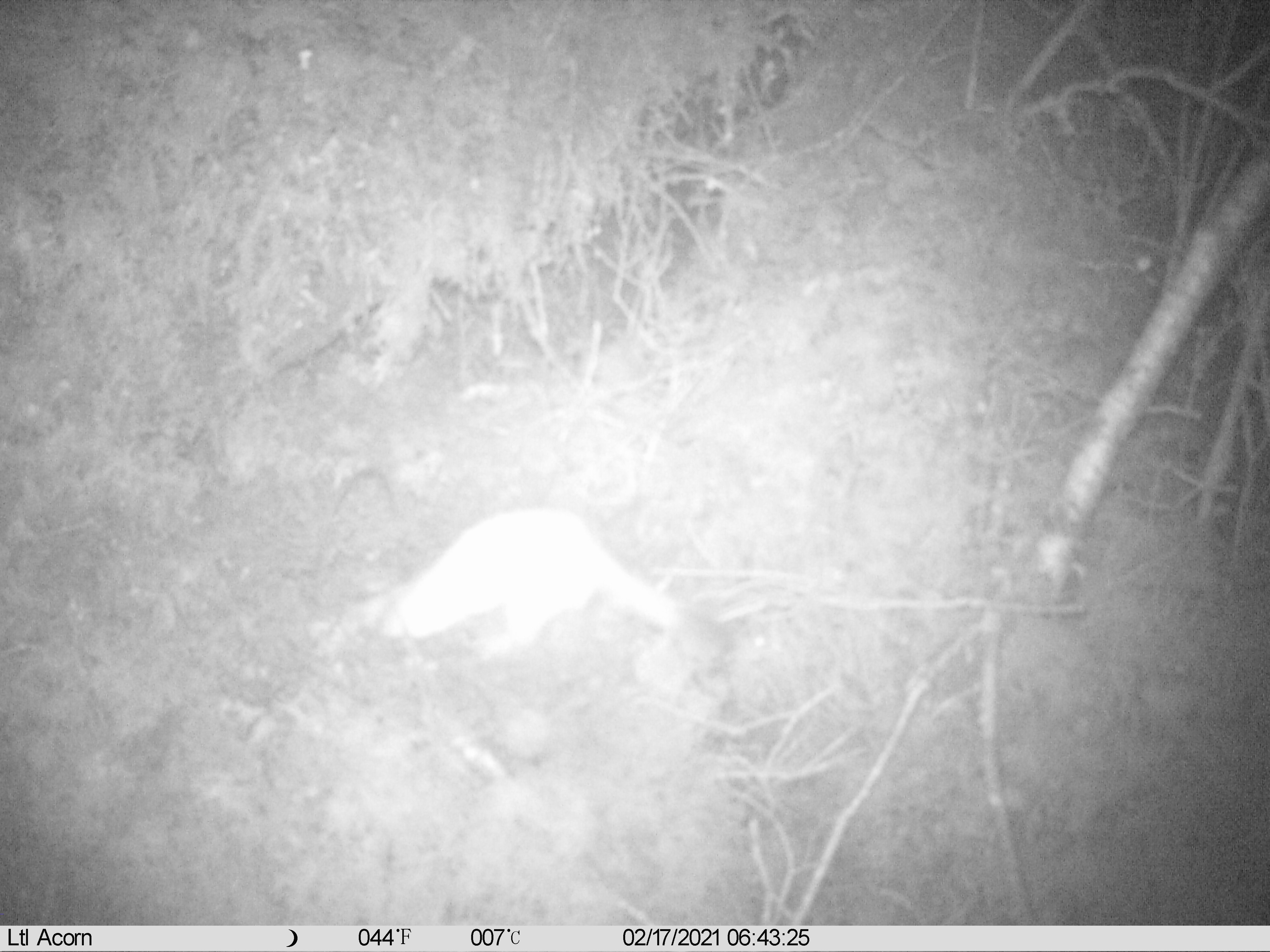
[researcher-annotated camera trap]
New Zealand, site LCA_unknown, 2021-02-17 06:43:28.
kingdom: Animalia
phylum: Chordata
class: Mammalia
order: Carnivora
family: Mustelidae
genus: Mustela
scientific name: Mustela erminea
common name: stoat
Stoat (Mustela erminea).